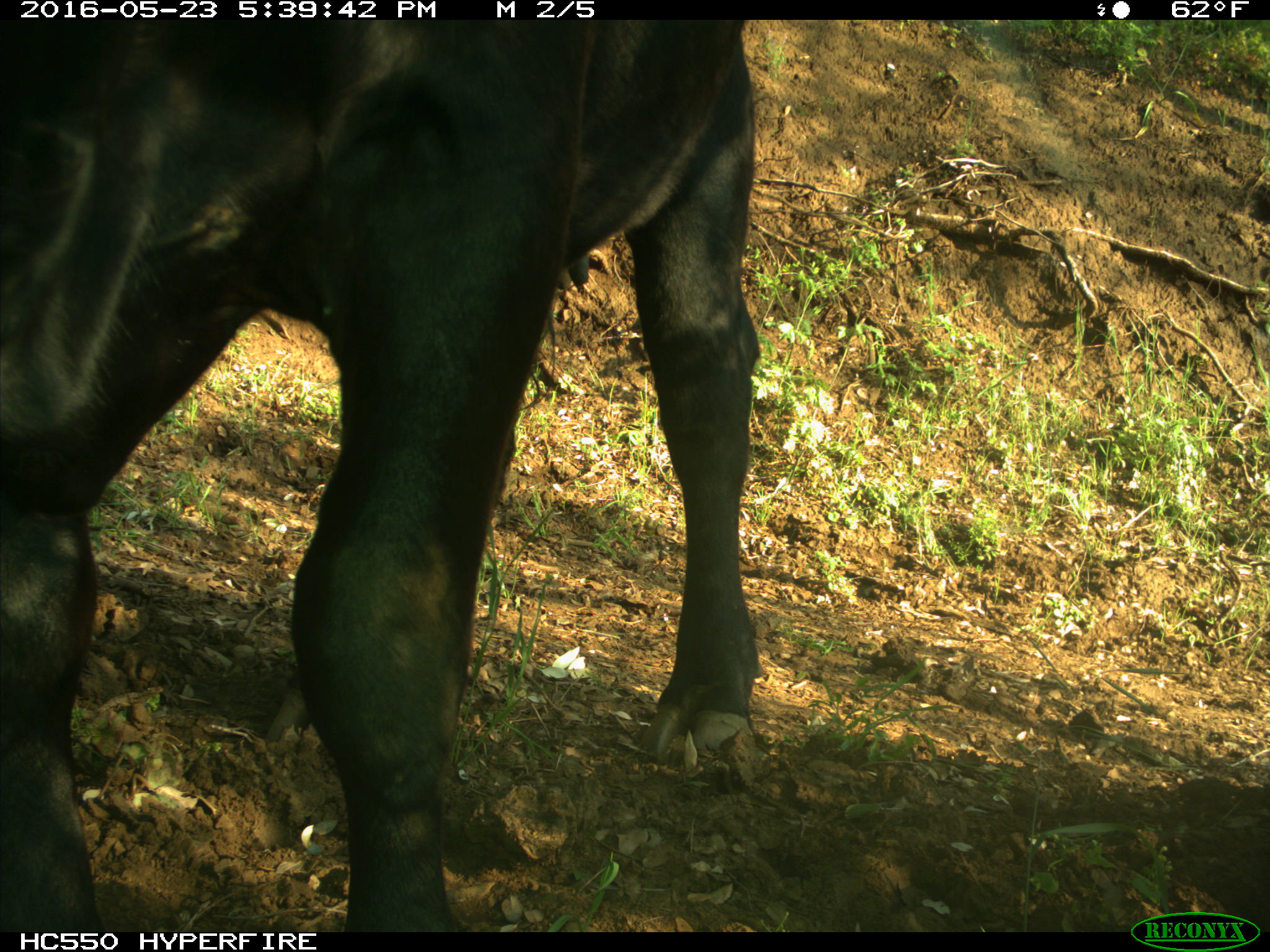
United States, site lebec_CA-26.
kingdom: Animalia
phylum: Chordata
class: Mammalia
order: Artiodactyla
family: Bovidae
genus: Bos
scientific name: Bos taurus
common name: domestic cow